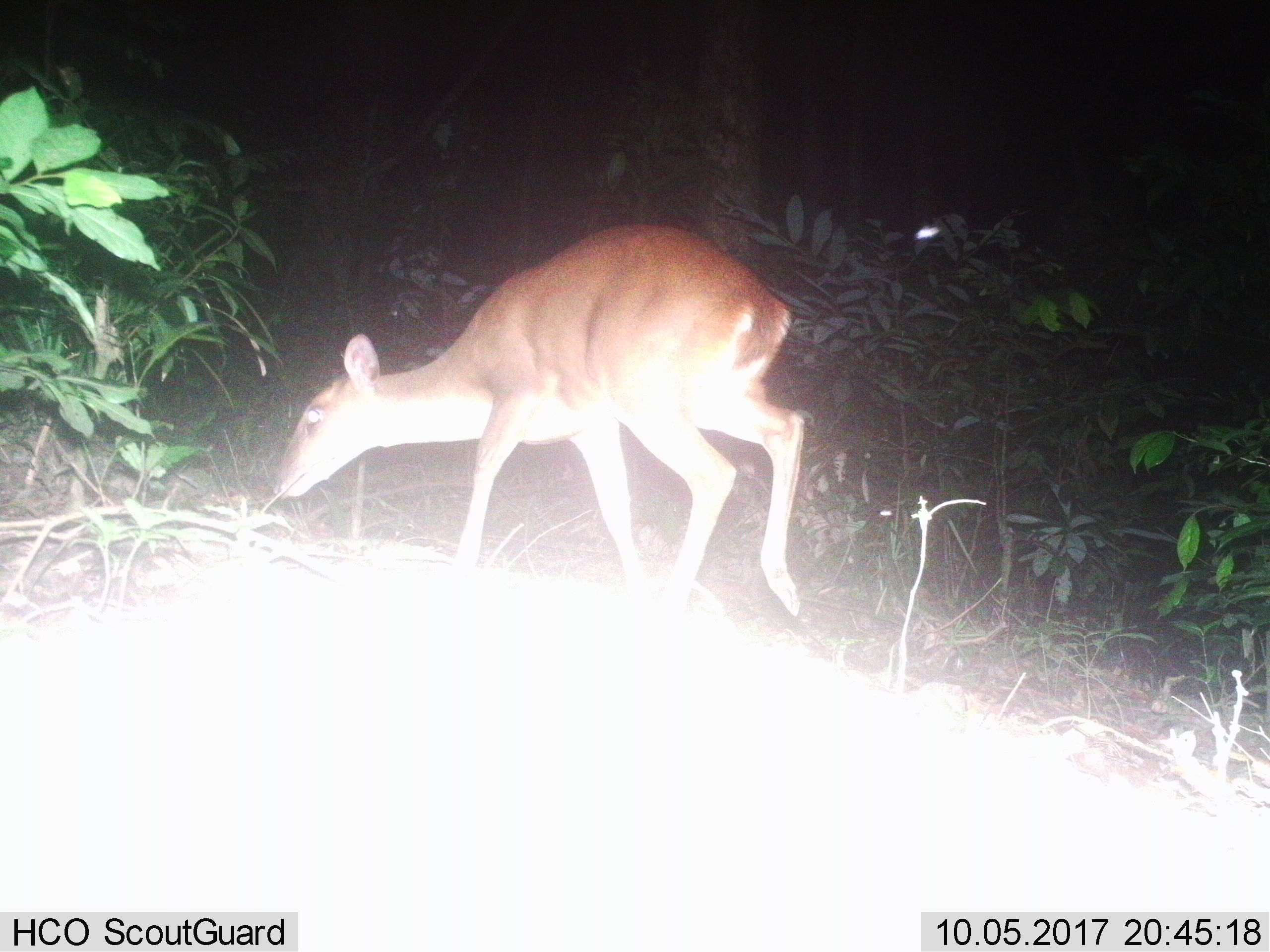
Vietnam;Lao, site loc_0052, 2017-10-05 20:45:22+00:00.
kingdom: Animalia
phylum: Chordata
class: Mammalia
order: Artiodactyla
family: Cervidae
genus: Muntiacus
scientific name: Muntiacus vuquangensis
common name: large-antlered muntjac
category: large antlered muntjac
Large antlered muntjac (large-antlered muntjac) (Muntiacus vuquangensis). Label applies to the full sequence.